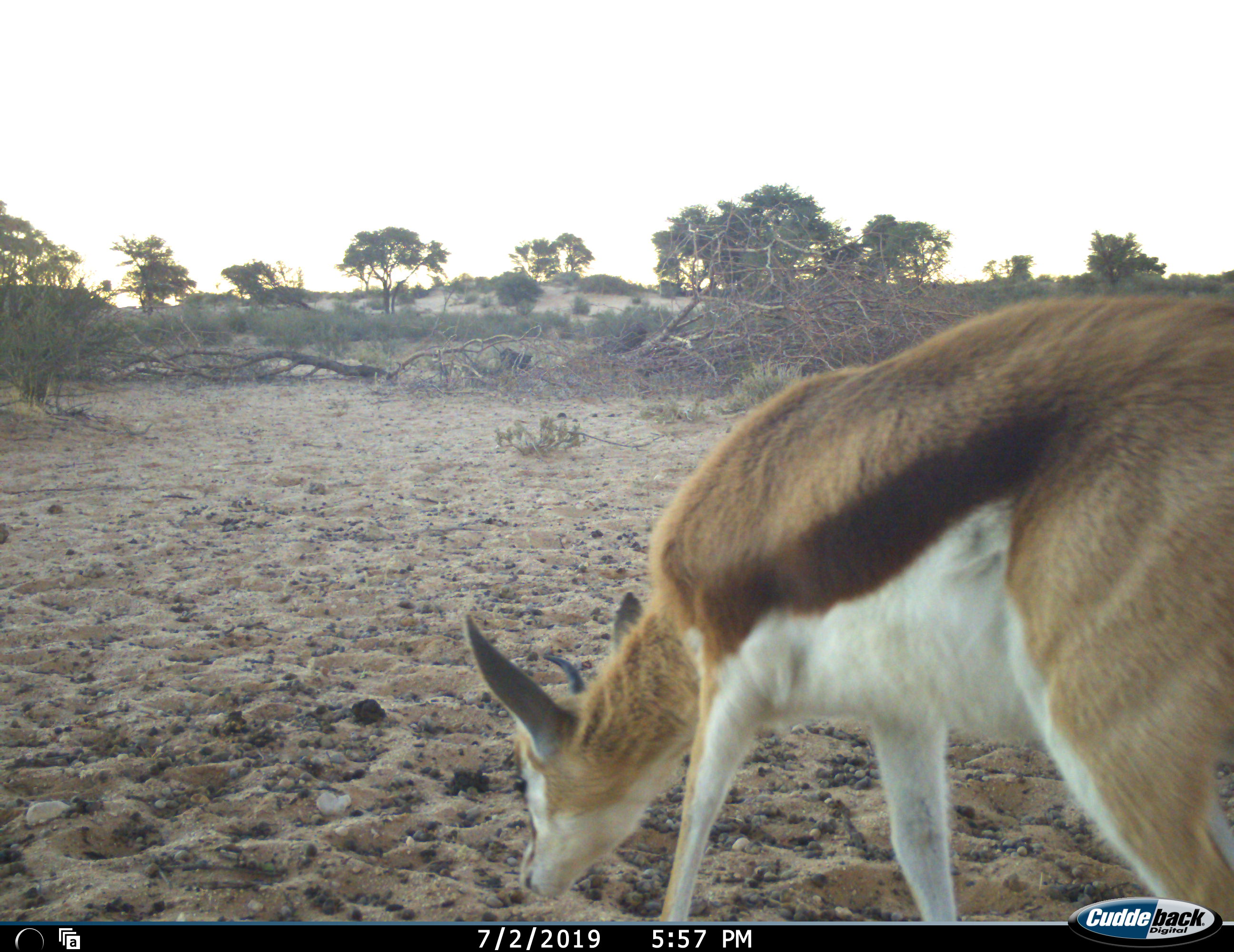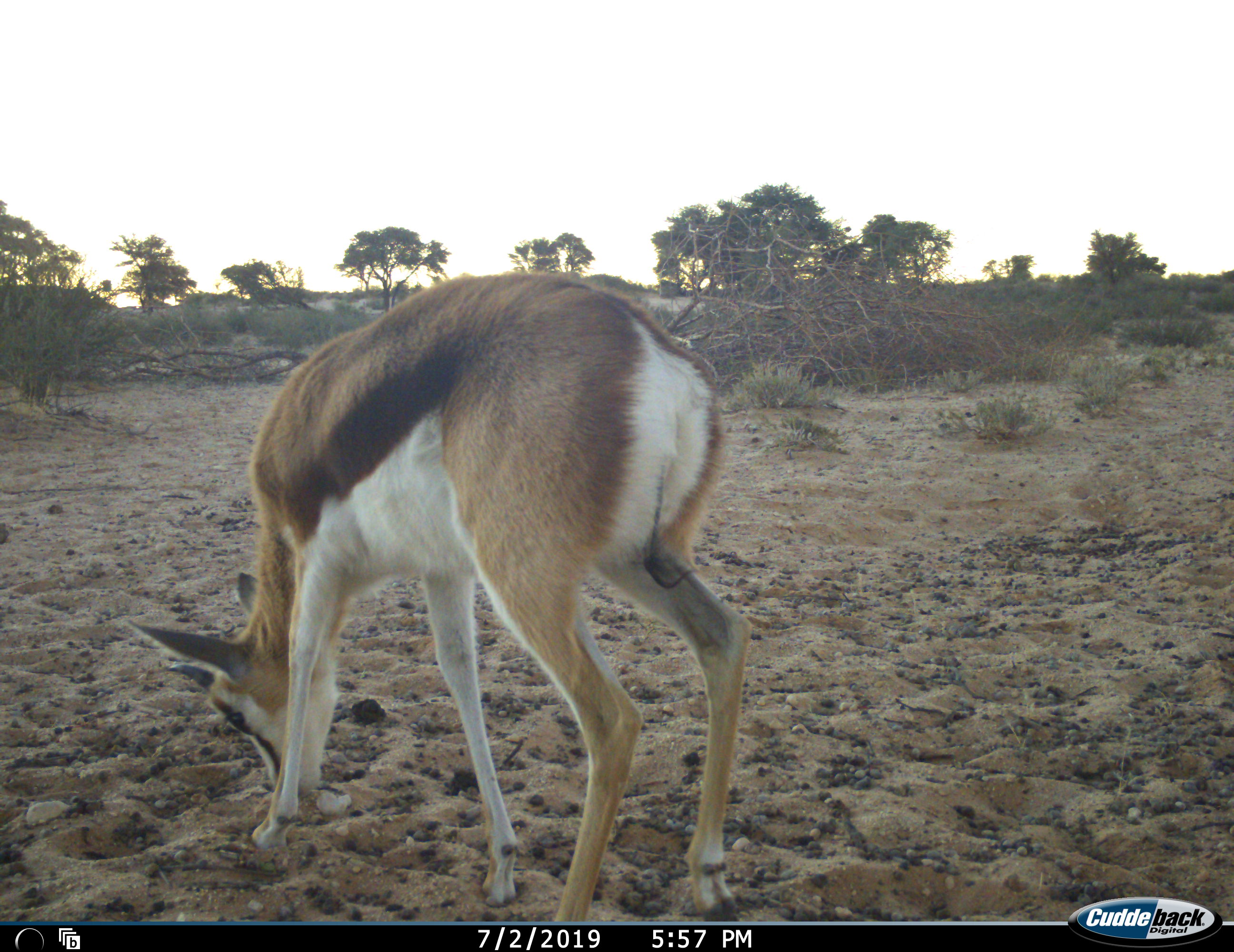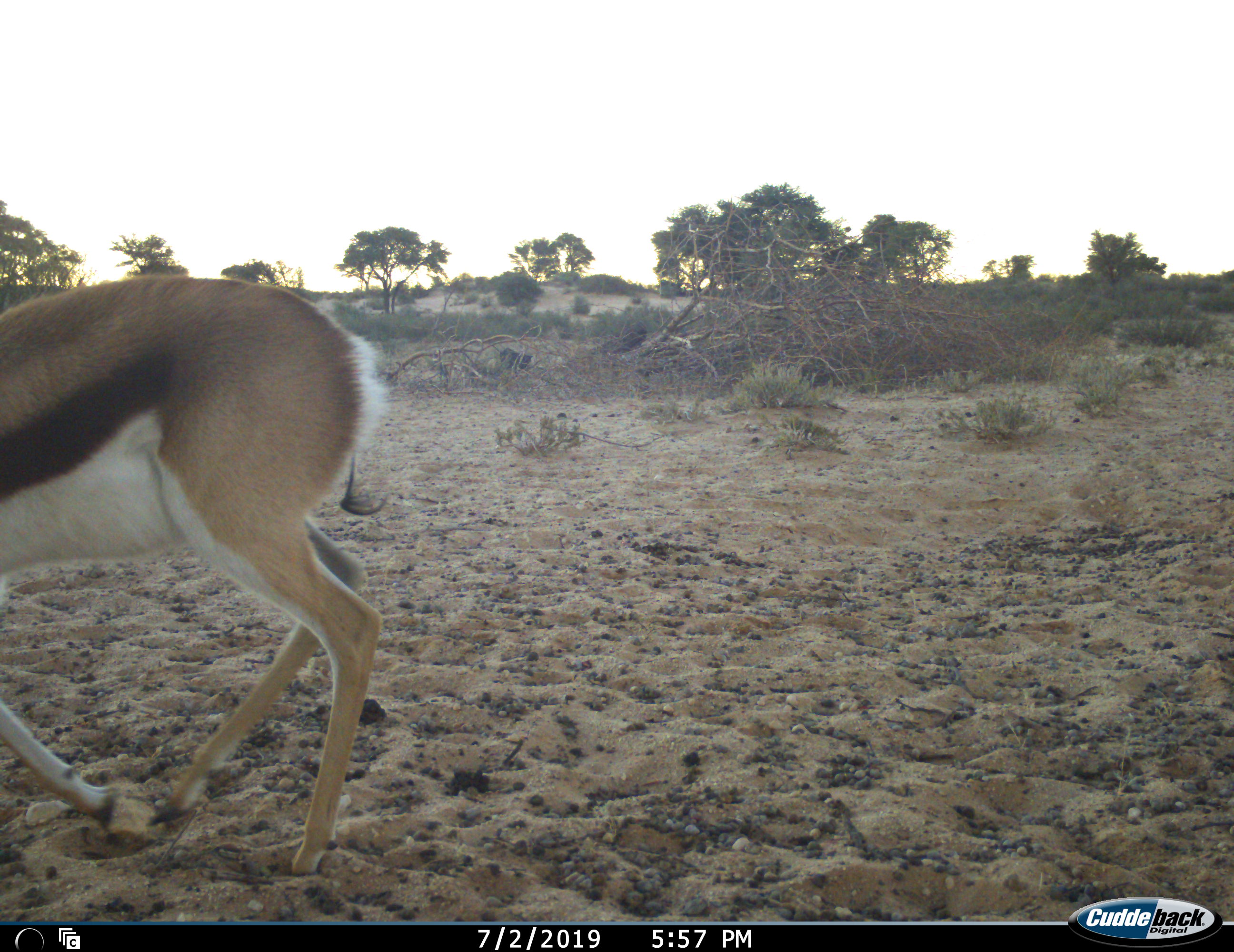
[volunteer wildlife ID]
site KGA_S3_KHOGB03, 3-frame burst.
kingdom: Animalia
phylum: Chordata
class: Mammalia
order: Artiodactyla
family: Bovidae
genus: Antidorcas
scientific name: Antidorcas marsupialis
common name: springbok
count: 1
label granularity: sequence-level